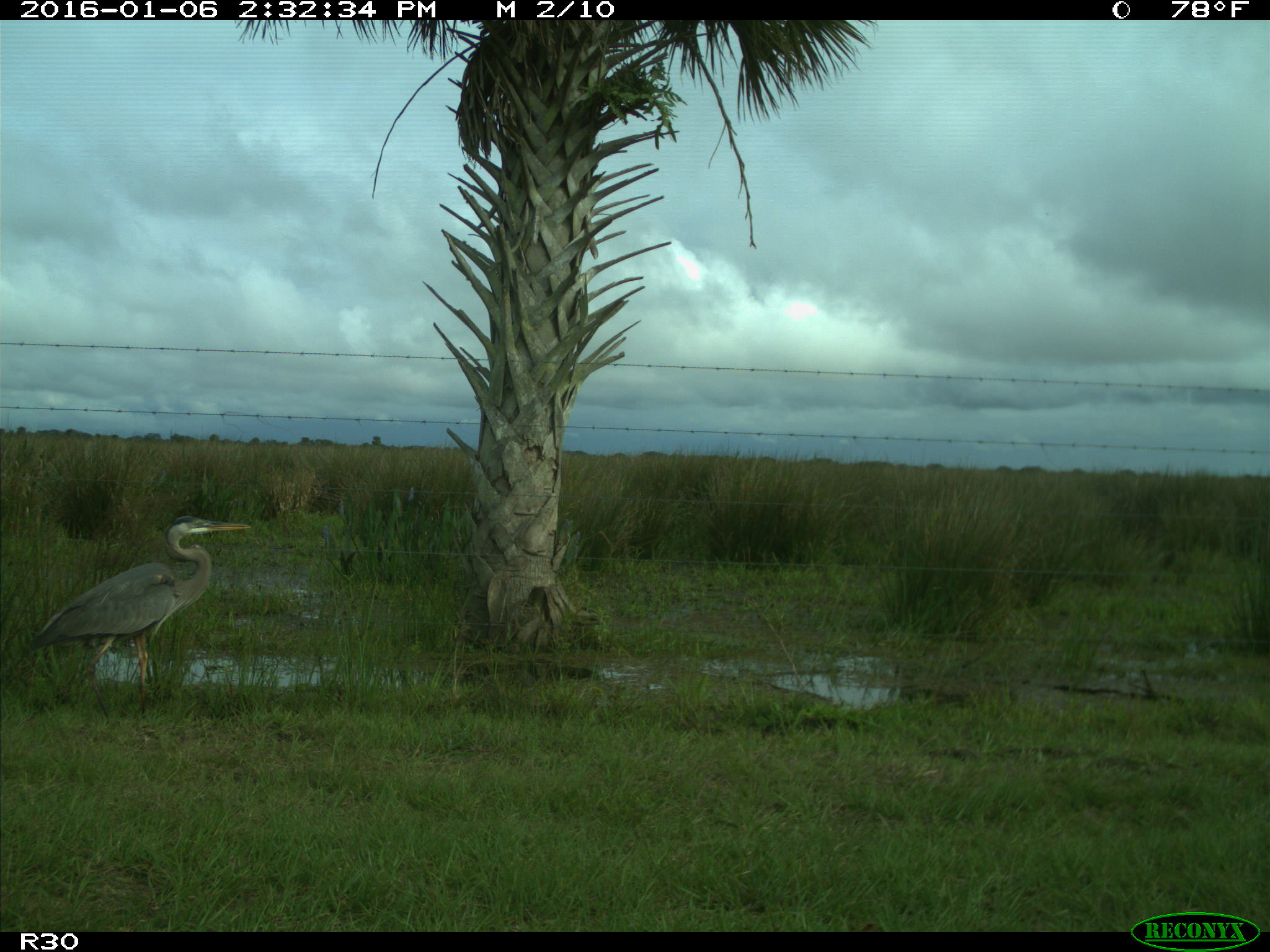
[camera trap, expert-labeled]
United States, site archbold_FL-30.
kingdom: Animalia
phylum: Chordata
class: Aves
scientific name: Aves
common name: birds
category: unidentified bird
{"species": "unidentified bird (birds) (Aves)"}